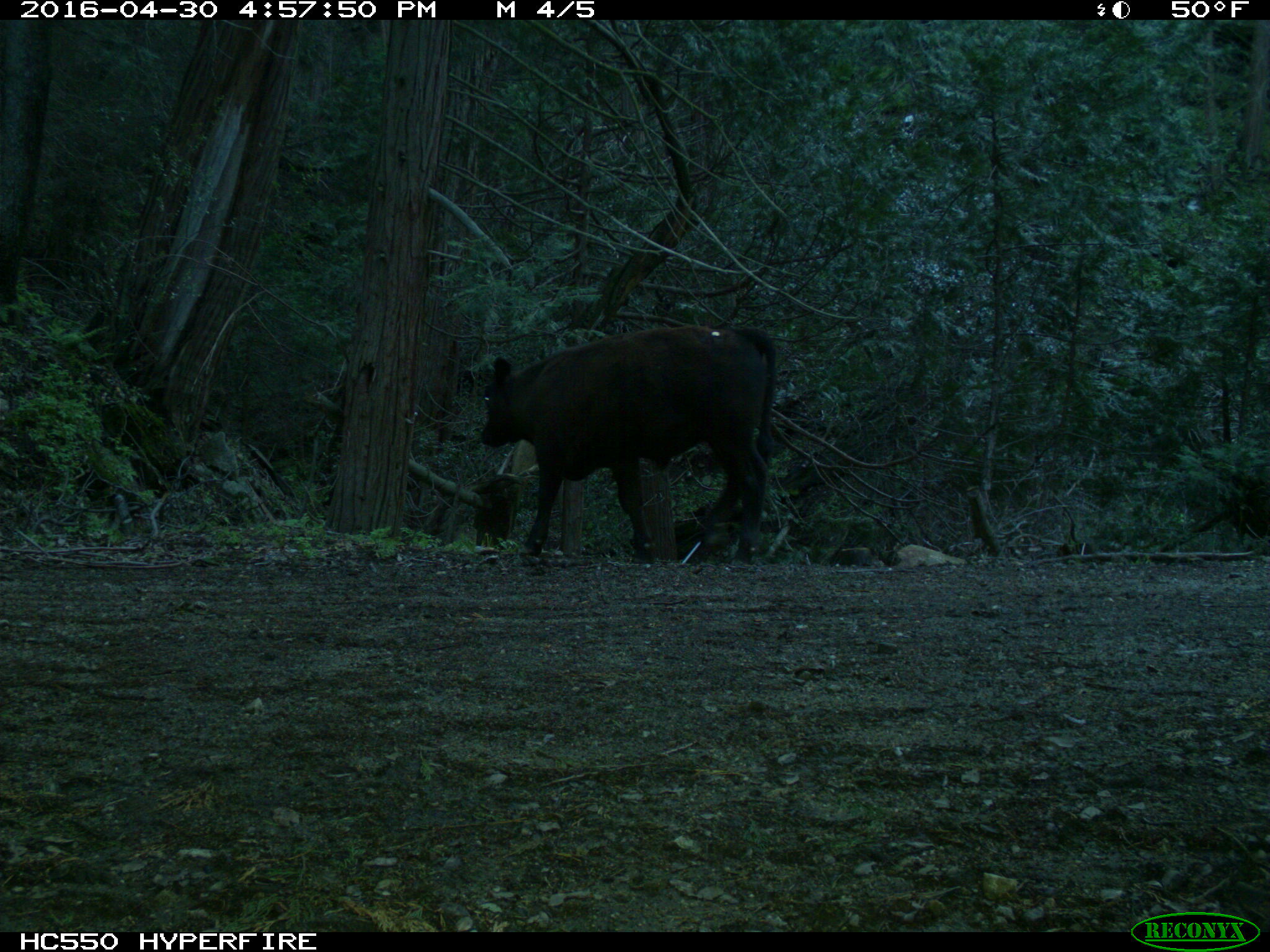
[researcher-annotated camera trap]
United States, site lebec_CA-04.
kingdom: Animalia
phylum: Chordata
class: Mammalia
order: Artiodactyla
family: Bovidae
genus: Bos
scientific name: Bos taurus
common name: domestic cow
Bos taurus (domestic cow).